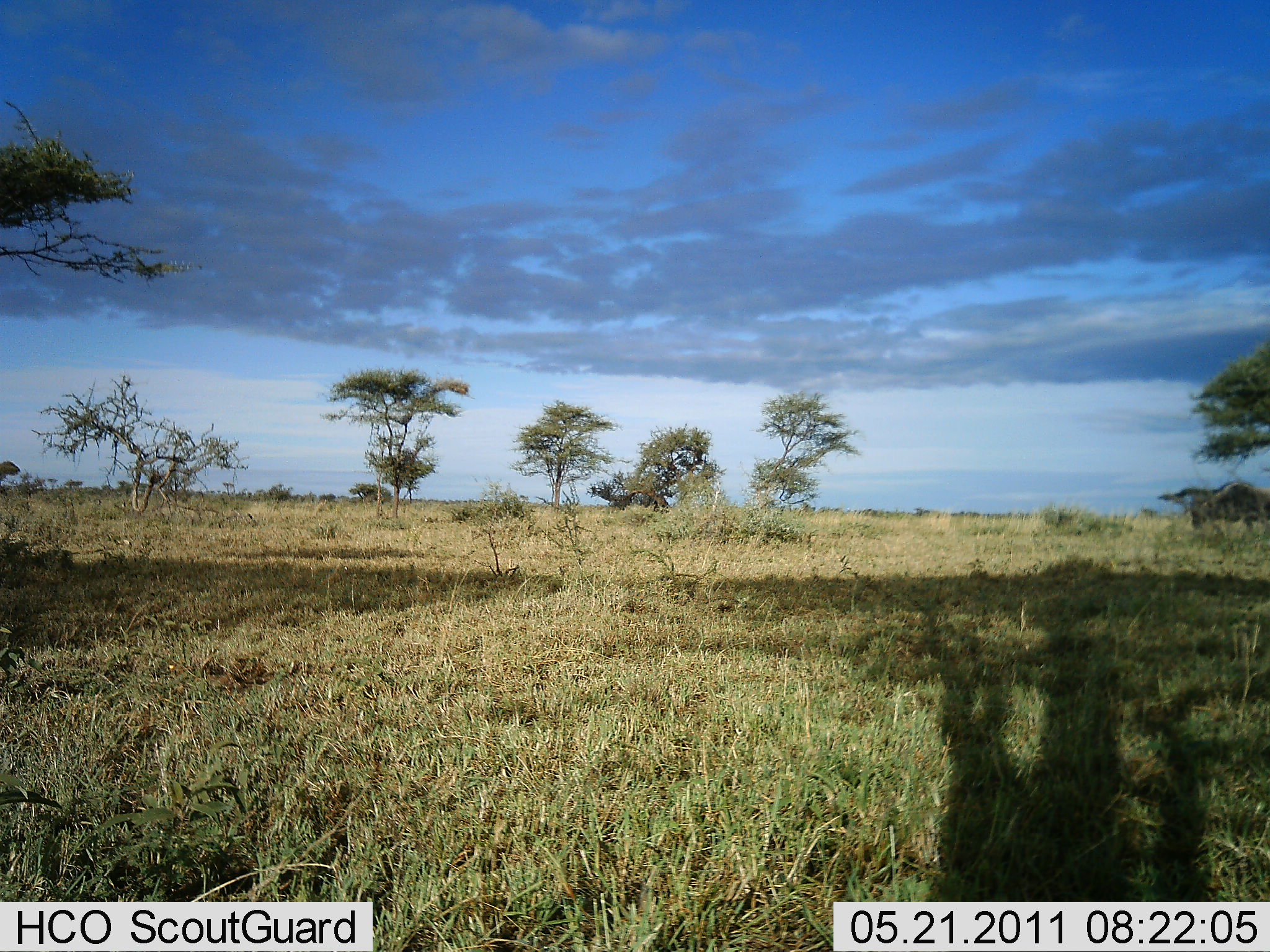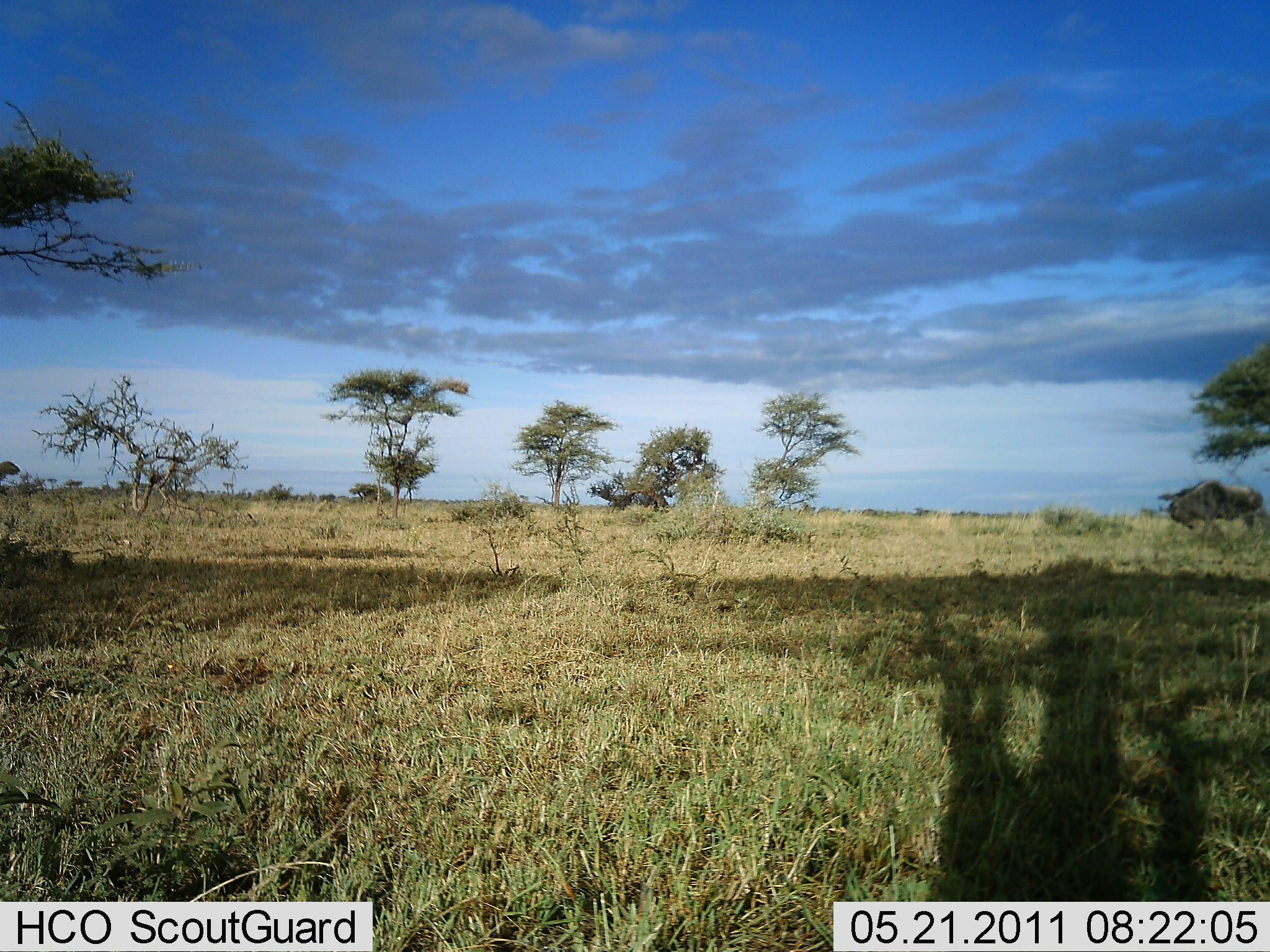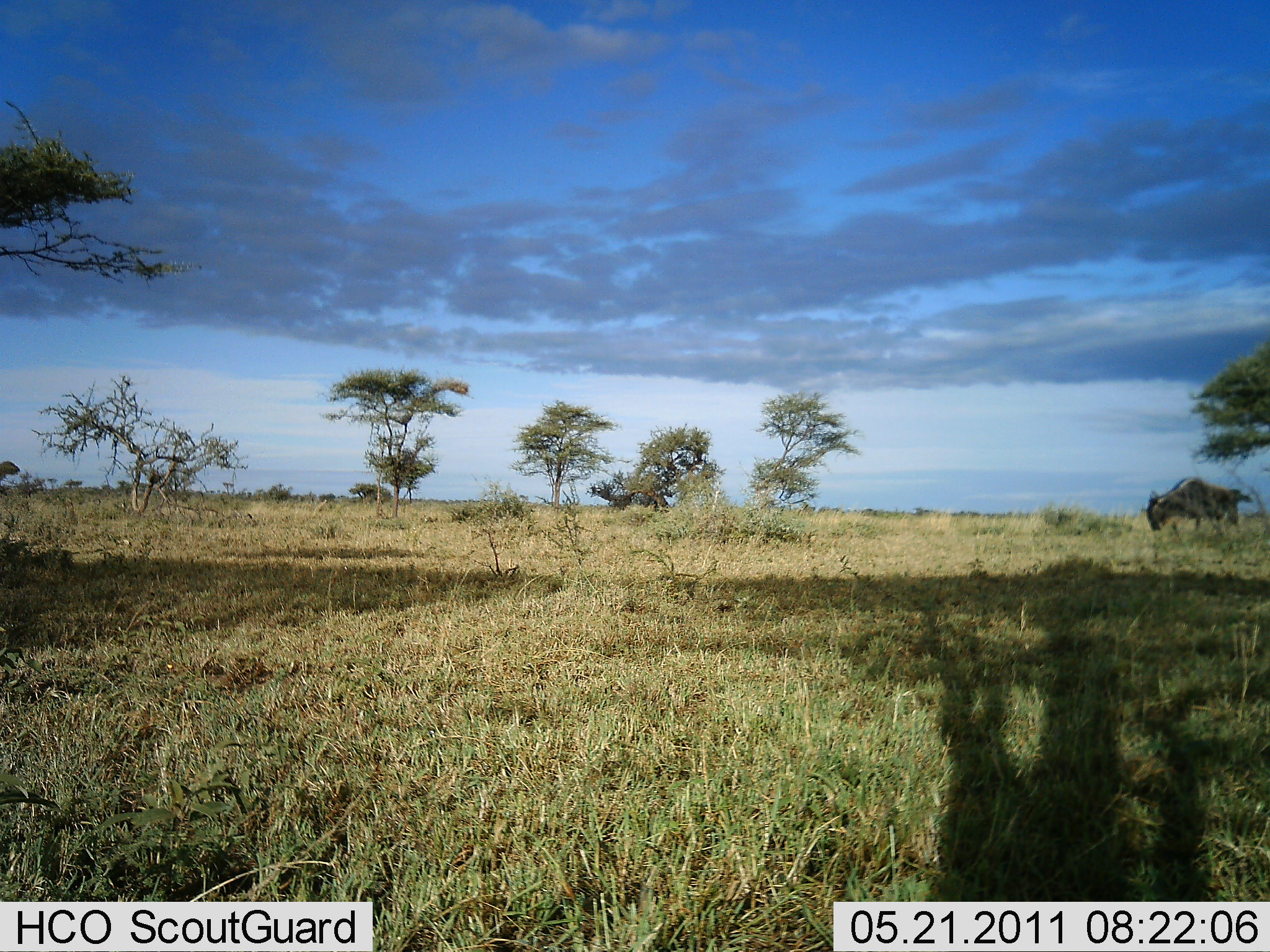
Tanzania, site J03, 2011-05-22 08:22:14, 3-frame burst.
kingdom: Animalia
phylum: Chordata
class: Mammalia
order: Artiodactyla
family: Bovidae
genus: Connochaetes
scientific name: Connochaetes taurinus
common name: blue wildebeest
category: wildebeest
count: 1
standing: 9%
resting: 0%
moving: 100%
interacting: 0%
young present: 0%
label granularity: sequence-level